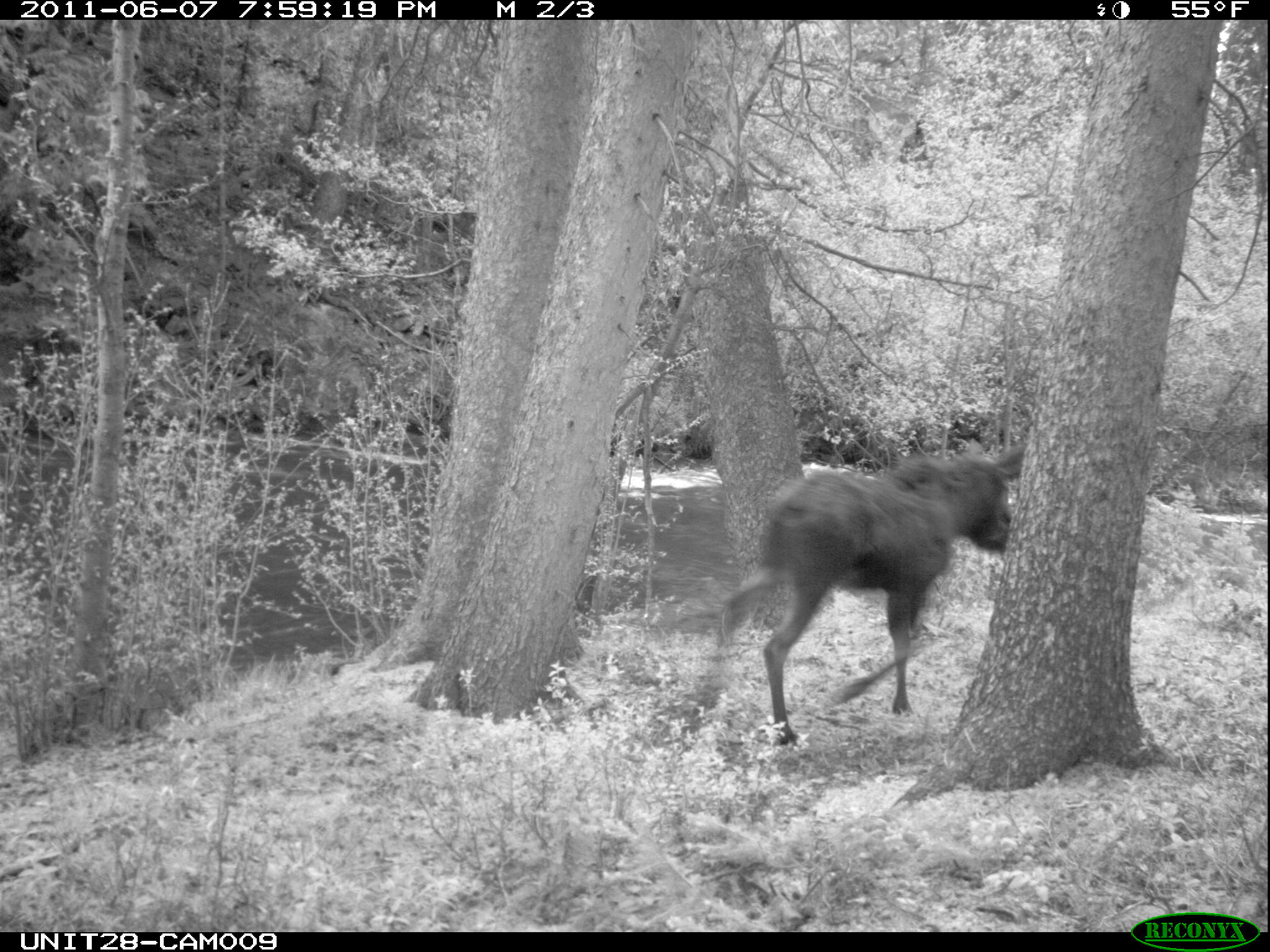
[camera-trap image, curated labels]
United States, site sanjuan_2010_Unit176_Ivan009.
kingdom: Animalia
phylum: Chordata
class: Mammalia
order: Artiodactyla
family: Cervidae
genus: Alces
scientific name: Alces alces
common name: moose